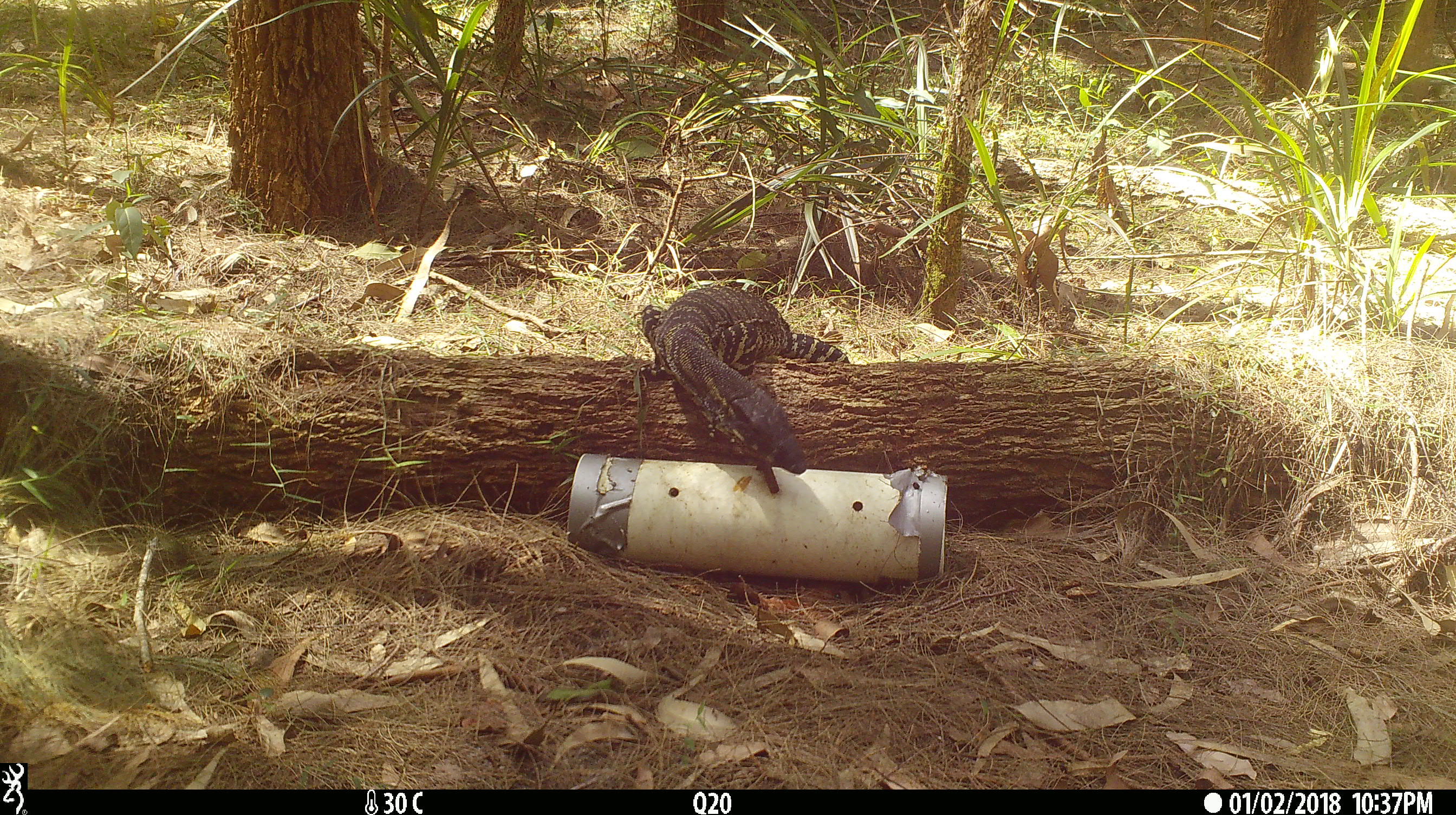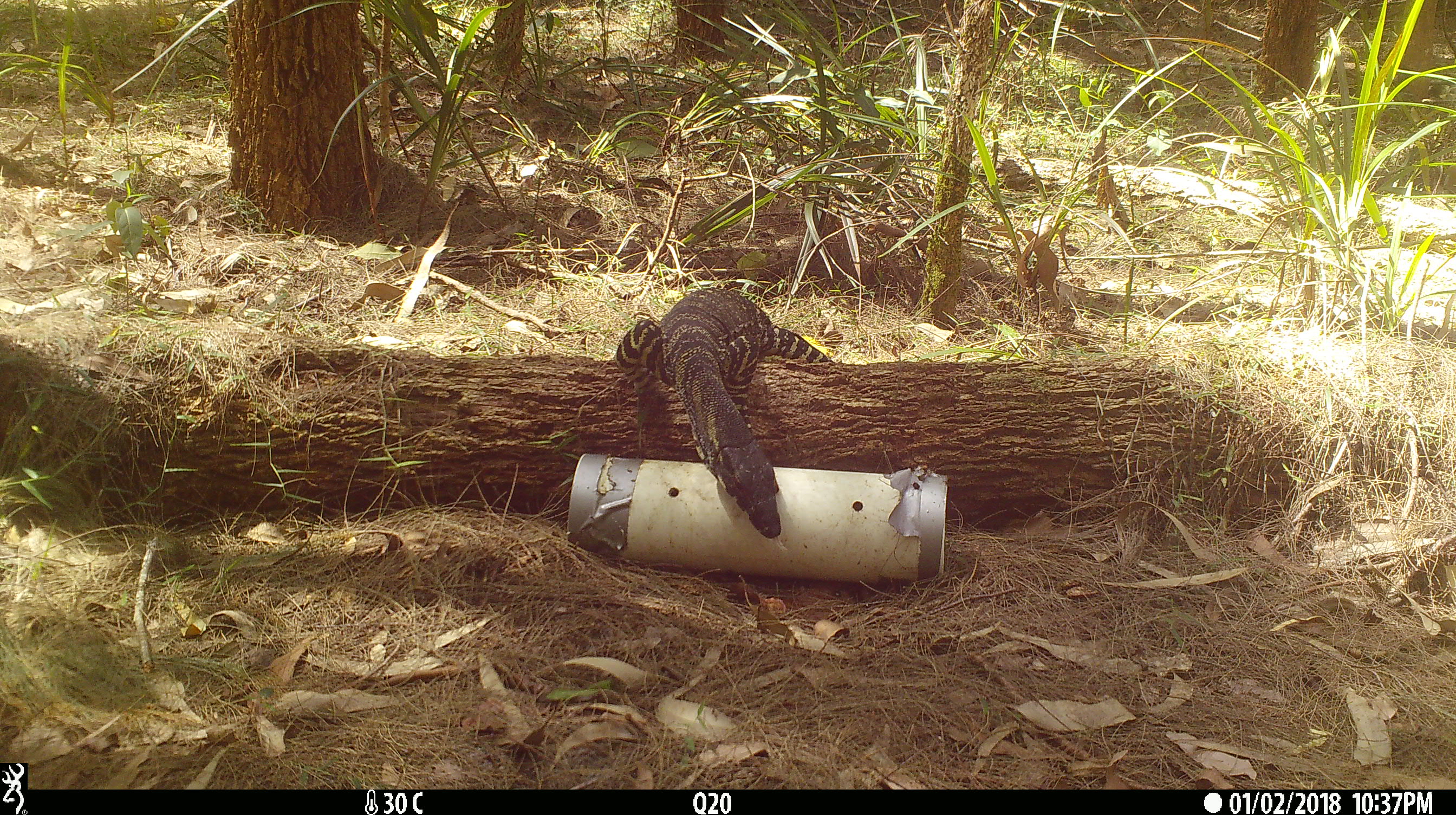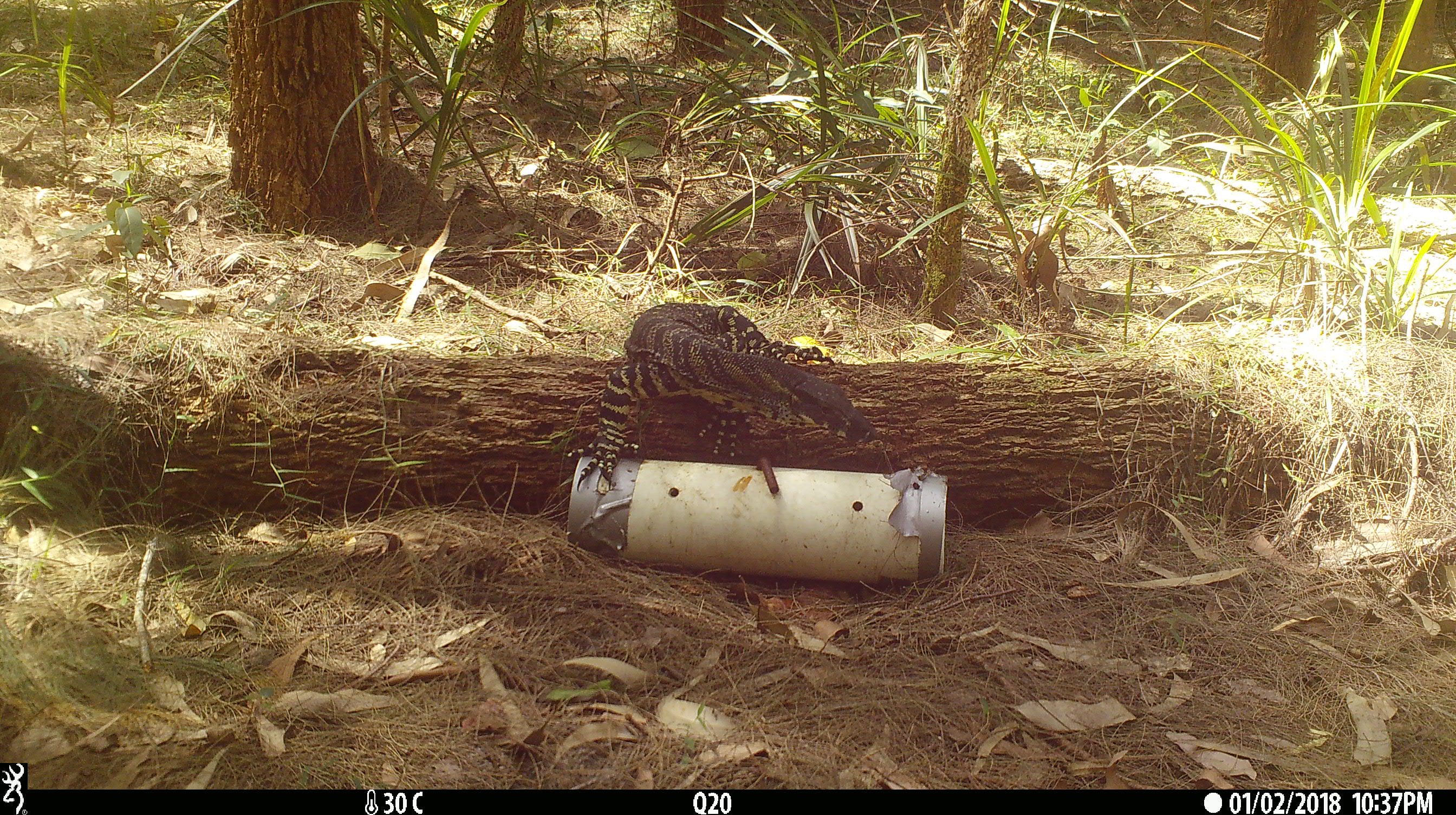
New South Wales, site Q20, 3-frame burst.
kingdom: Animalia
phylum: Chordata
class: Reptilia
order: Squamata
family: Varanidae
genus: Varanus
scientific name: Varanus varius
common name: lace monitor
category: goanna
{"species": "goanna (lace monitor) (Varanus varius)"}